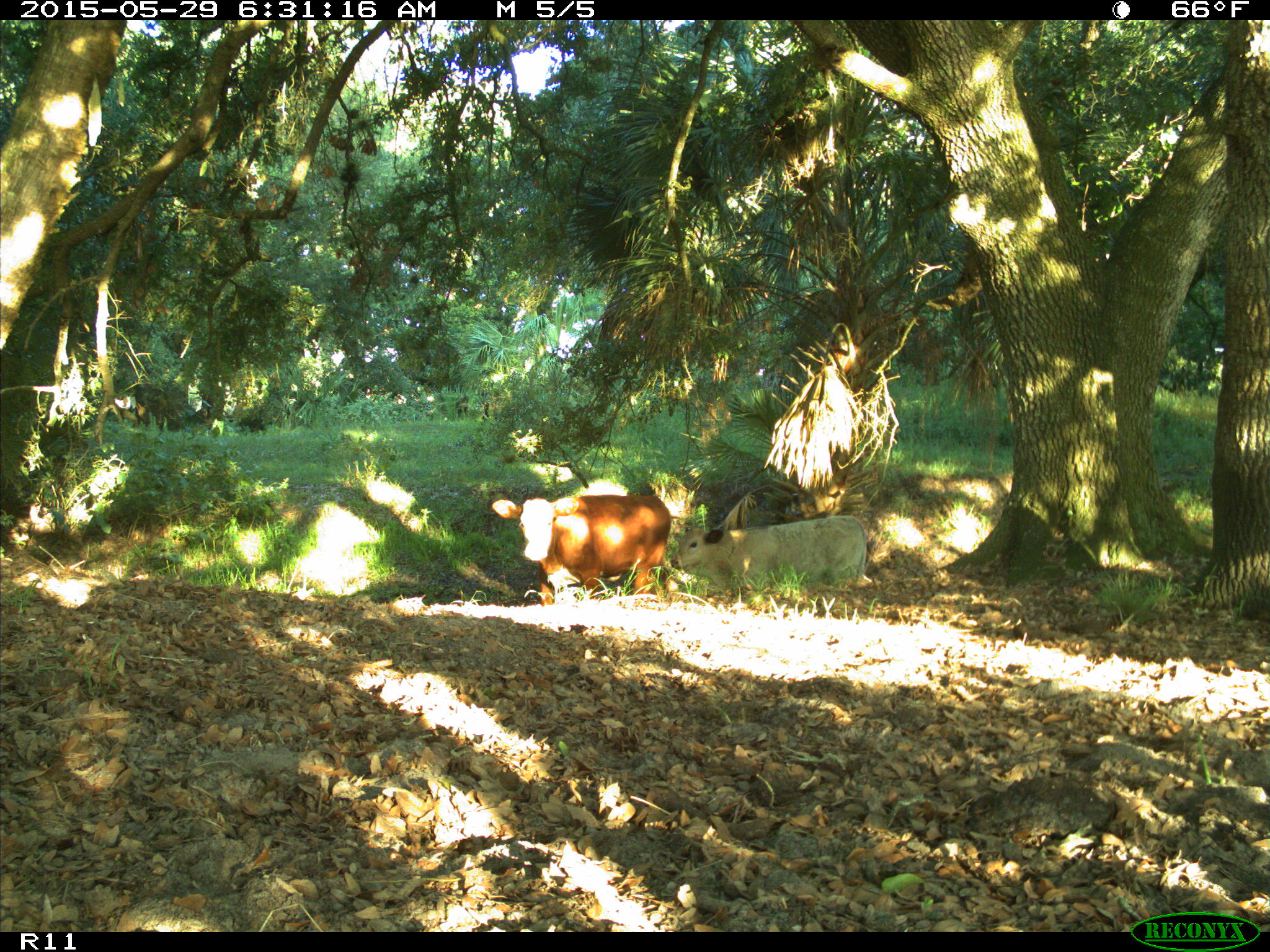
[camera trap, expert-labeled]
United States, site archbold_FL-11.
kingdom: Animalia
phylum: Chordata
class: Mammalia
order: Artiodactyla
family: Bovidae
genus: Bos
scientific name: Bos taurus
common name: domestic cow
Bos taurus (domestic cow).